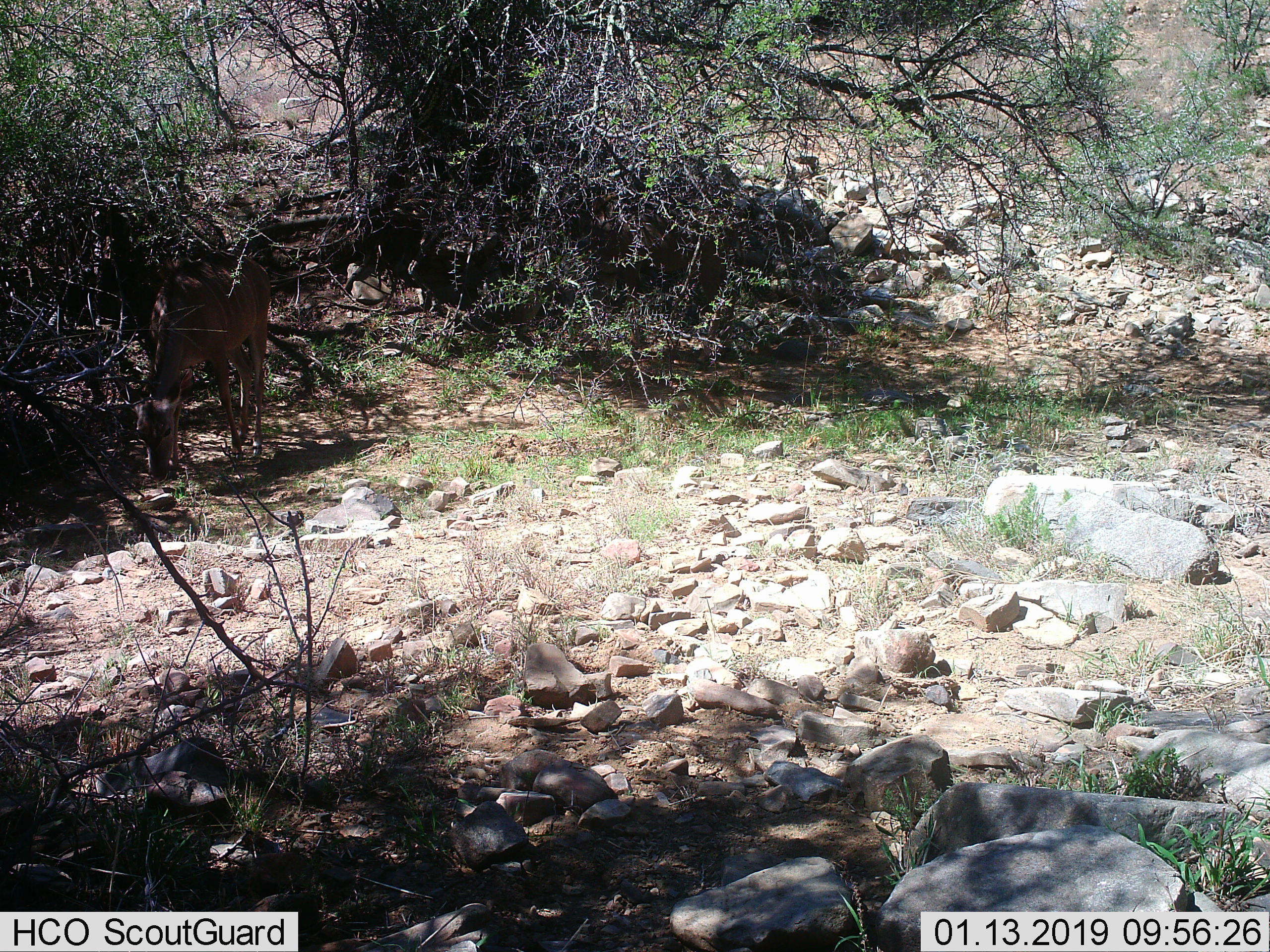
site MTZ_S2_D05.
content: unidentified animal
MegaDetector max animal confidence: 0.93